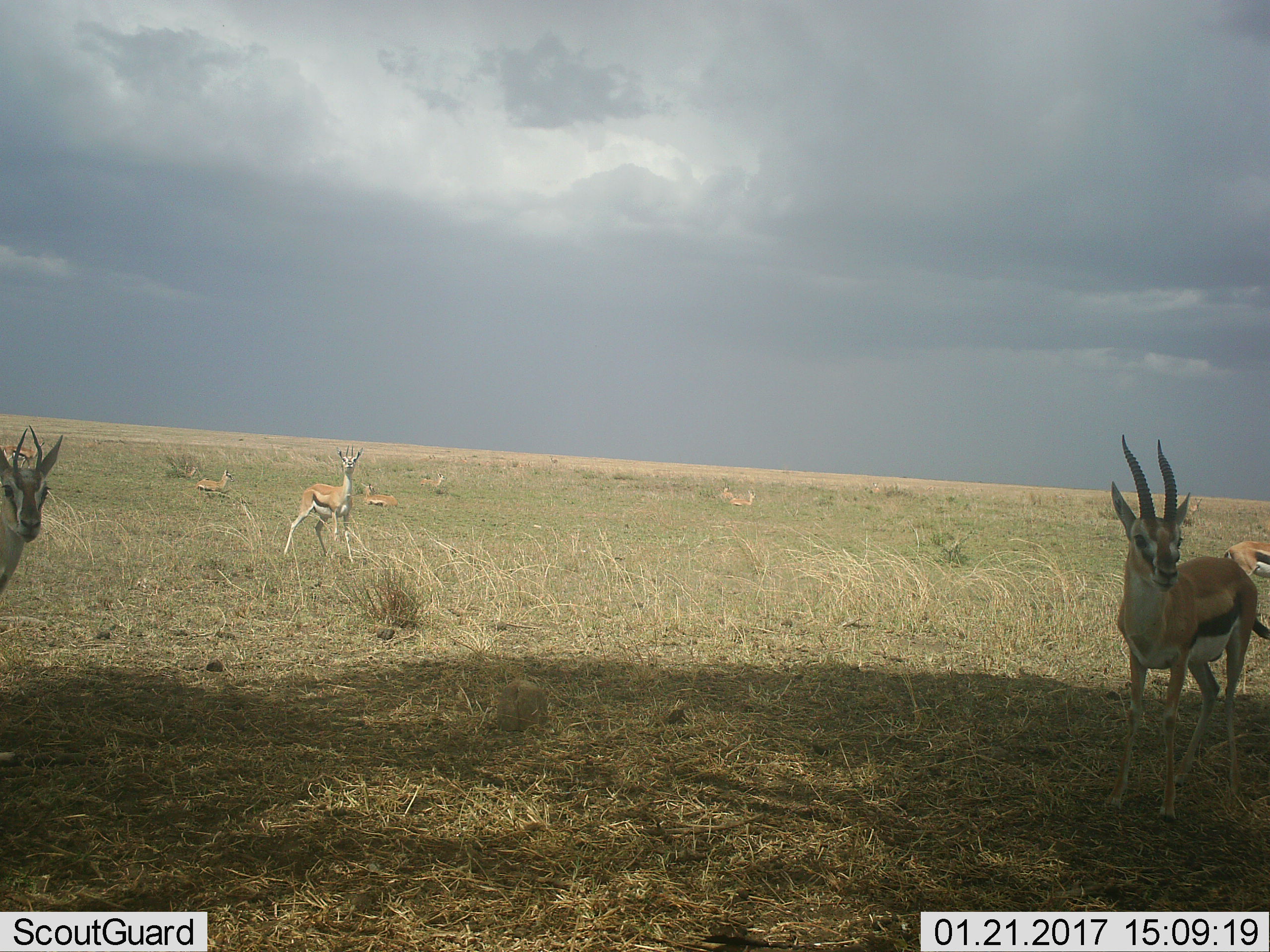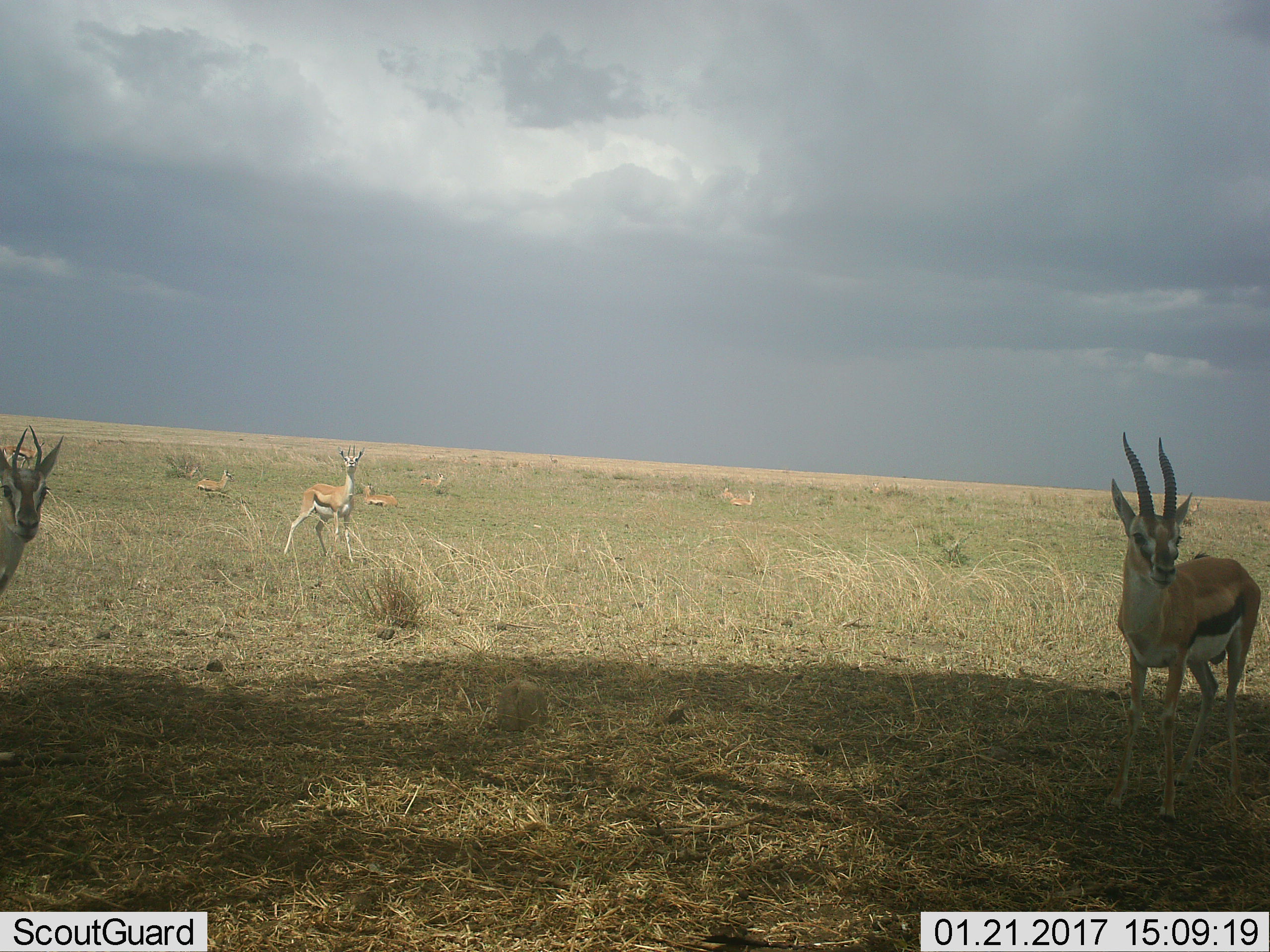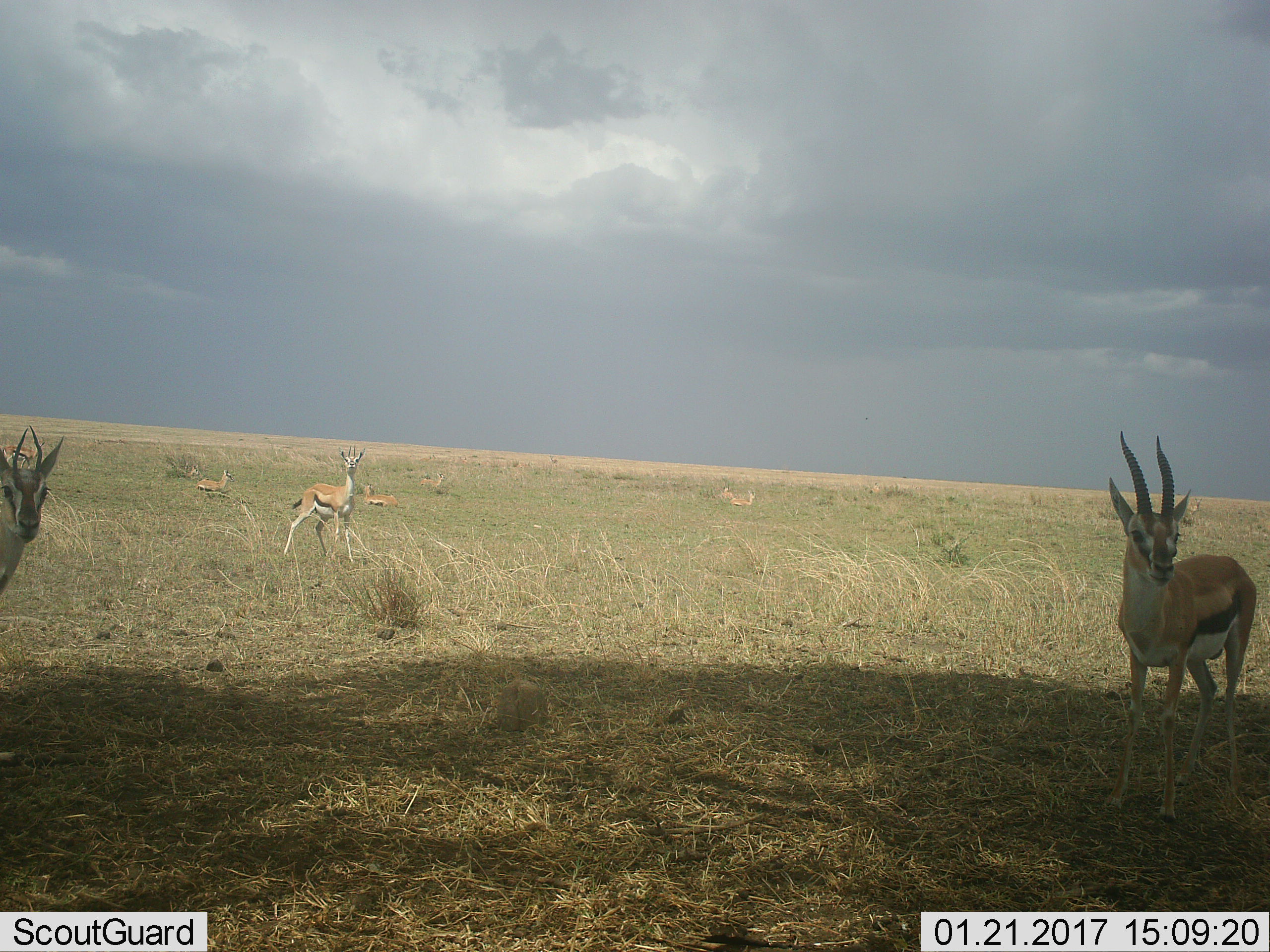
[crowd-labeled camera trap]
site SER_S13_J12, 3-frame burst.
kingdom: Animalia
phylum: Chordata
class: Mammalia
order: Artiodactyla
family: Bovidae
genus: Eudorcas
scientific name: Eudorcas thomsonii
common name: thomson's gazelle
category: gazellethomsons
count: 10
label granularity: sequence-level